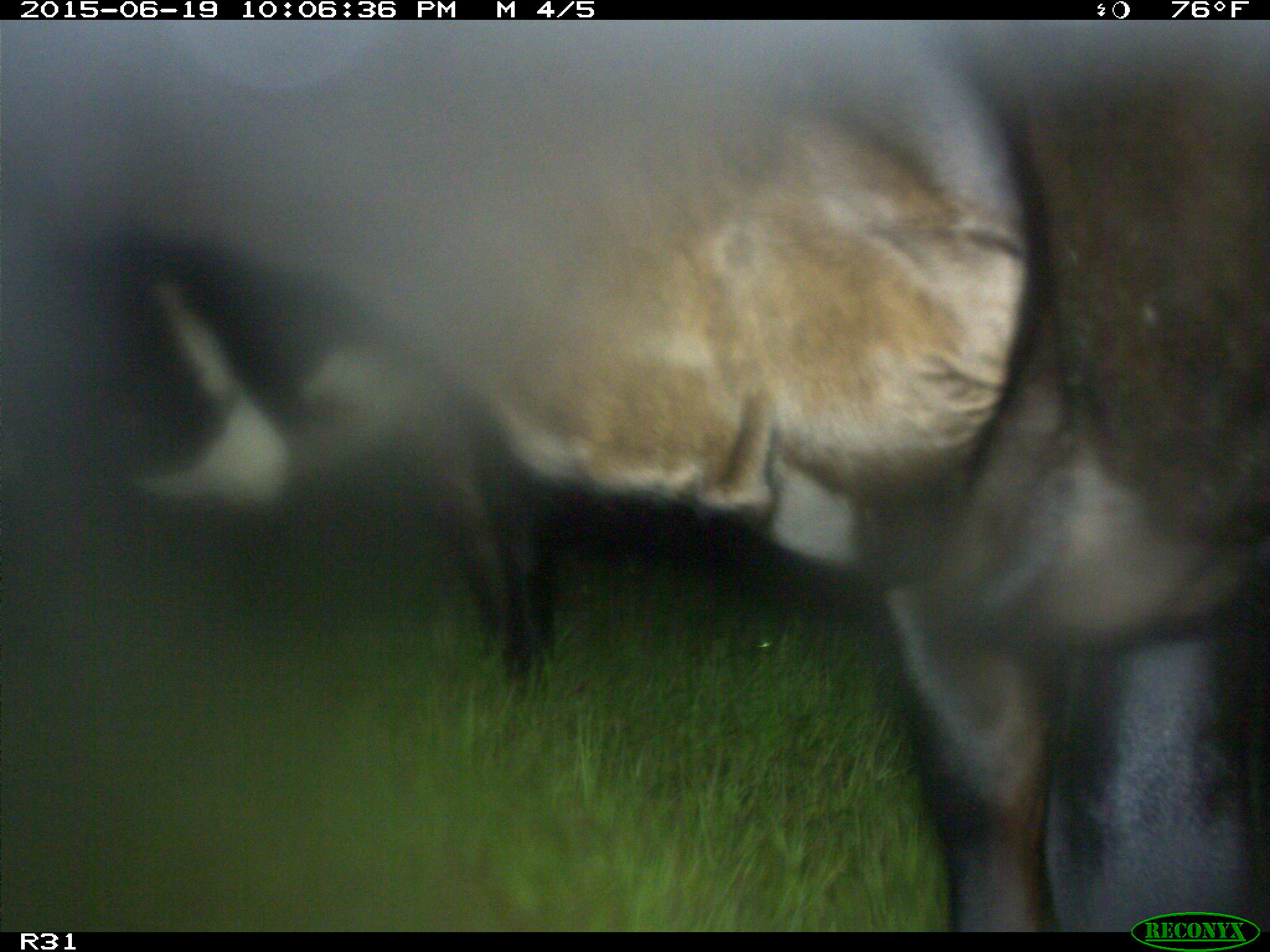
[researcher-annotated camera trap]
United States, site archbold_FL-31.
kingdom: Animalia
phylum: Chordata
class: Mammalia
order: Artiodactyla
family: Bovidae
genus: Bos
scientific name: Bos taurus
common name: domestic cow